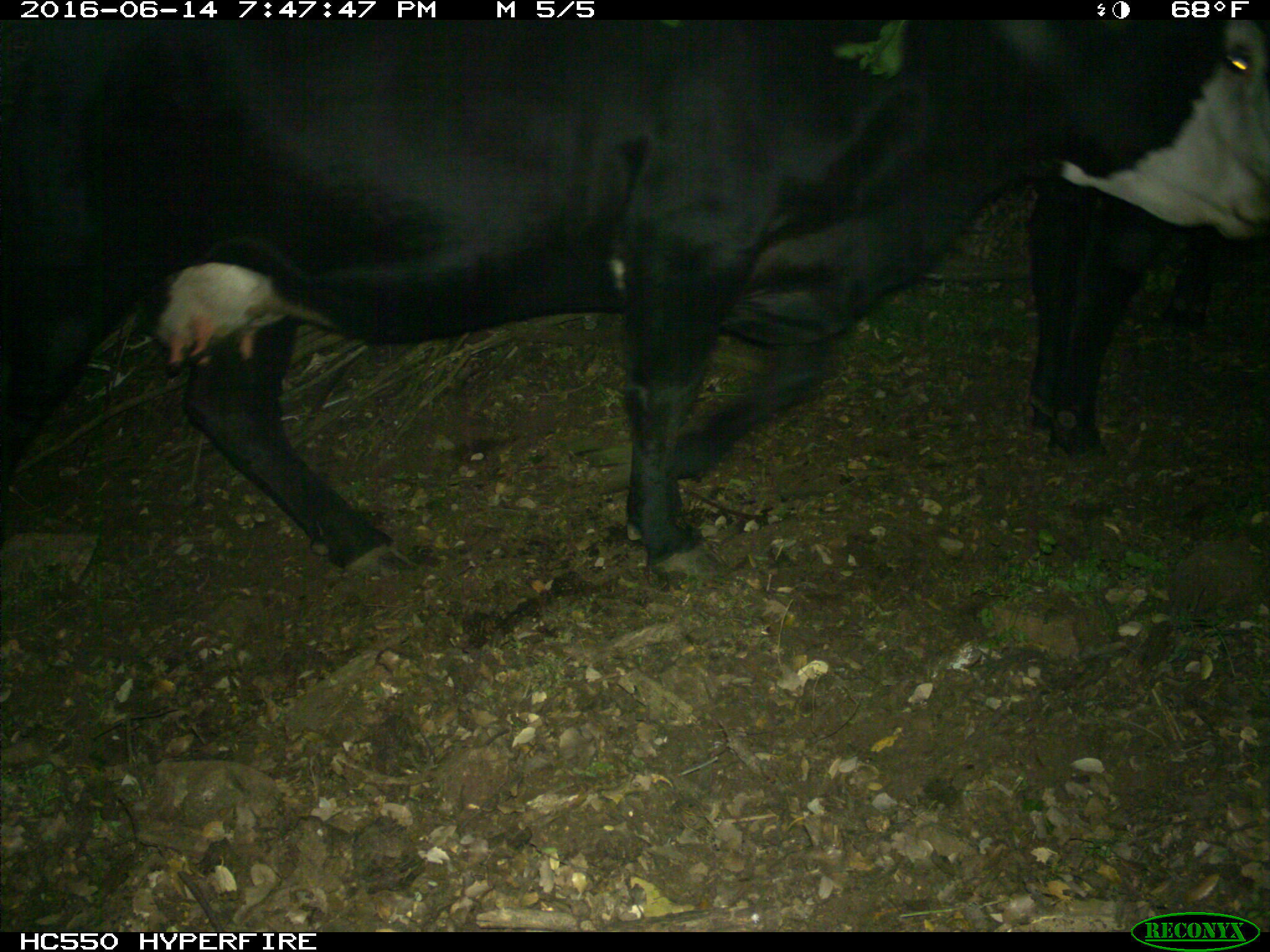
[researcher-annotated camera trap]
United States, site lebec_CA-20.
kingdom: Animalia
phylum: Chordata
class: Mammalia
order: Artiodactyla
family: Bovidae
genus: Bos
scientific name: Bos taurus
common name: domestic cow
Bos taurus (domestic cow).